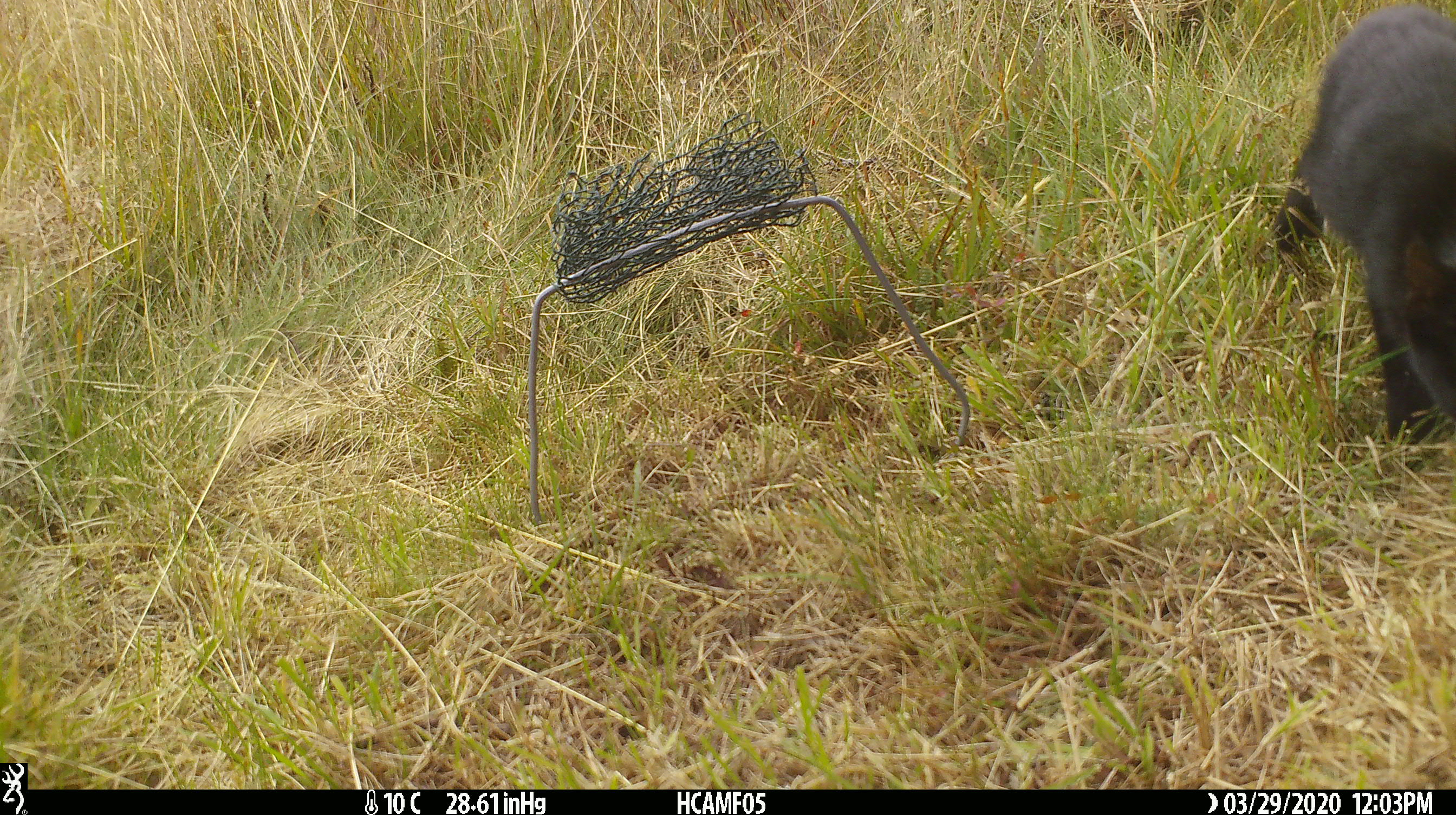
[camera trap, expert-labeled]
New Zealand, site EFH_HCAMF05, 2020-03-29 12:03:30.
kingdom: Animalia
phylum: Chordata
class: Mammalia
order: Carnivora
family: Felidae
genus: Felis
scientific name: Felis catus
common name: domestic cat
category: cat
Cat (domestic cat) (Felis catus).